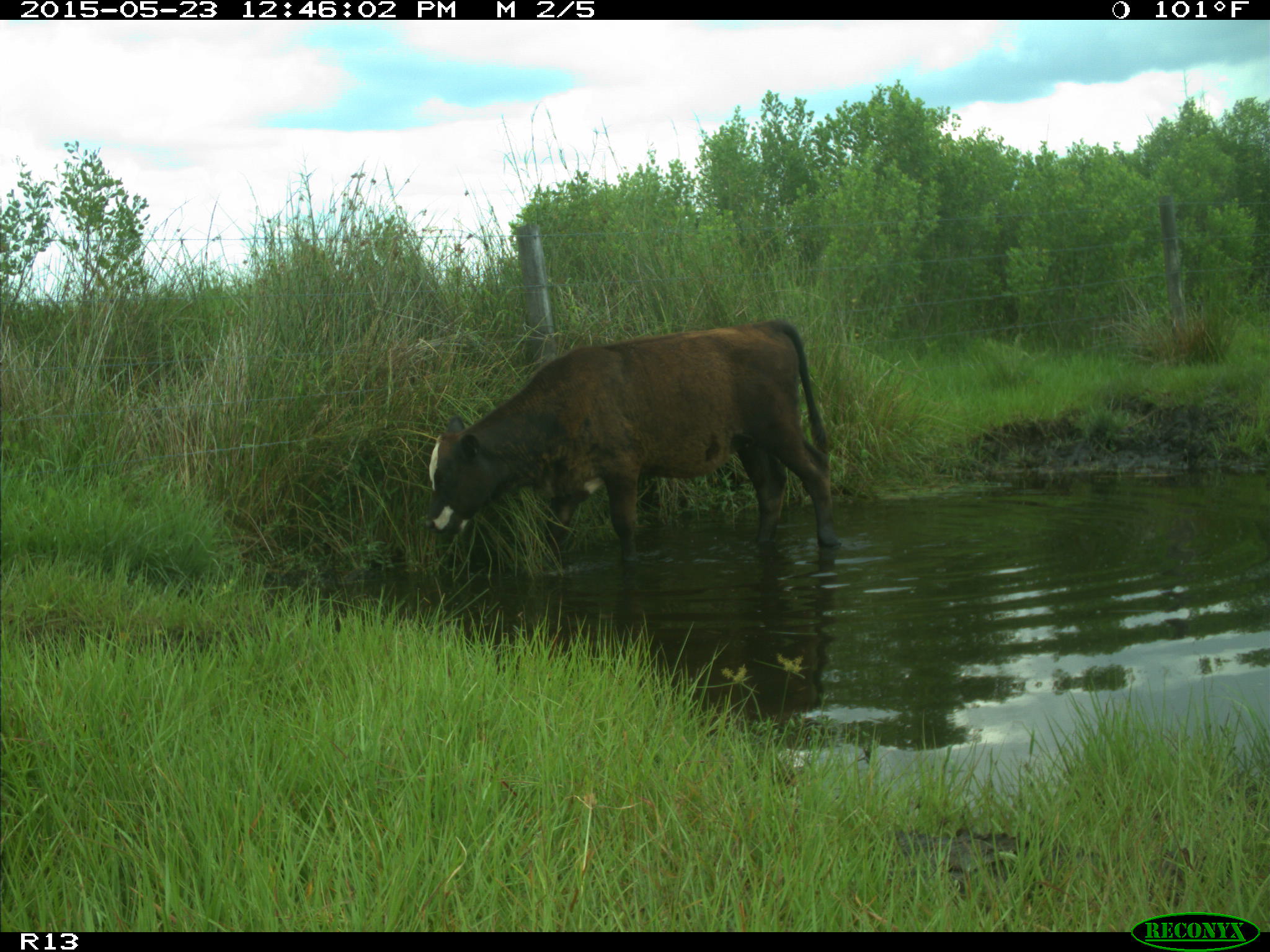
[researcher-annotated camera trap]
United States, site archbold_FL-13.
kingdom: Animalia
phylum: Chordata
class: Mammalia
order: Artiodactyla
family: Bovidae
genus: Bos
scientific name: Bos taurus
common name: domestic cow